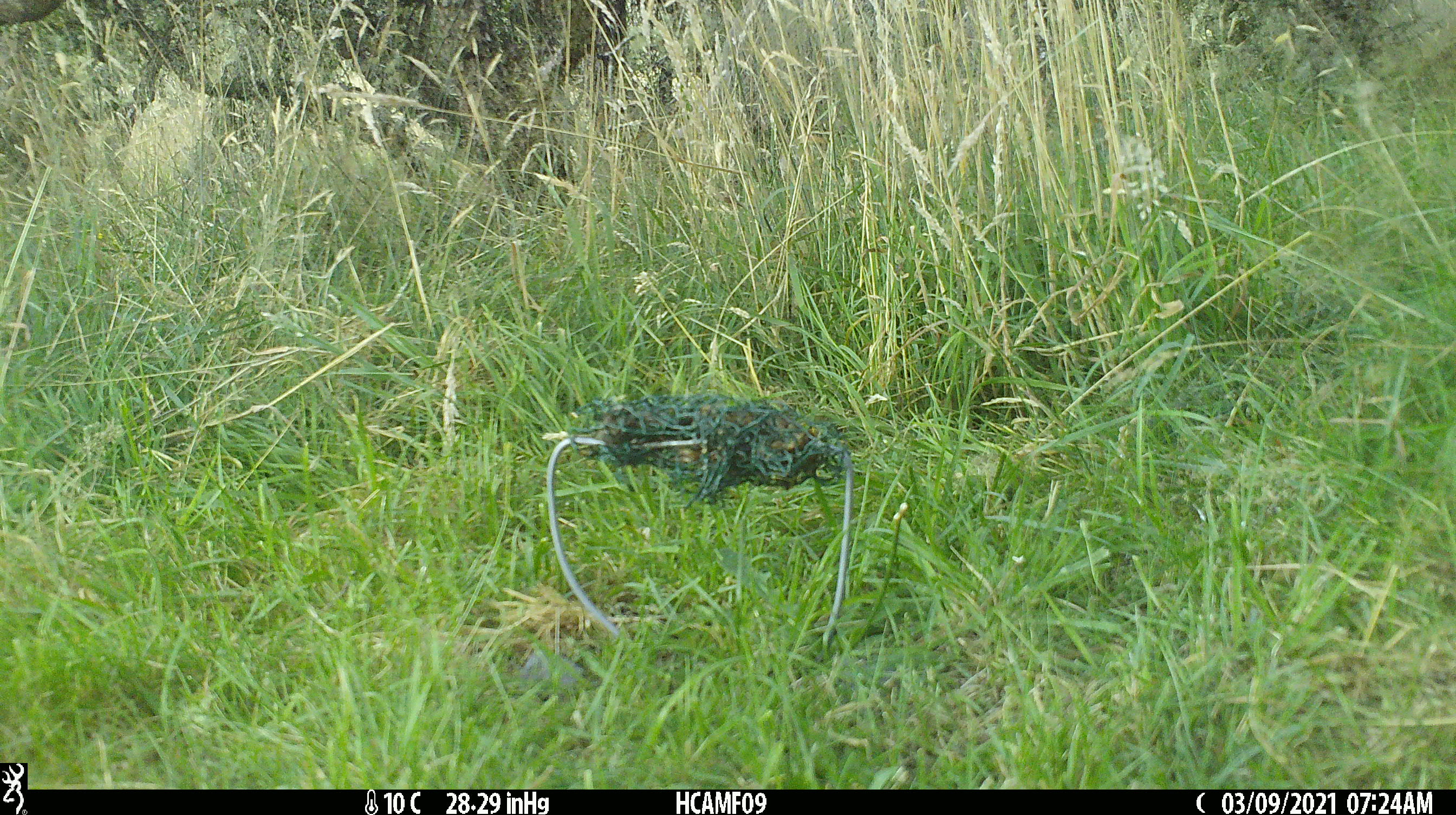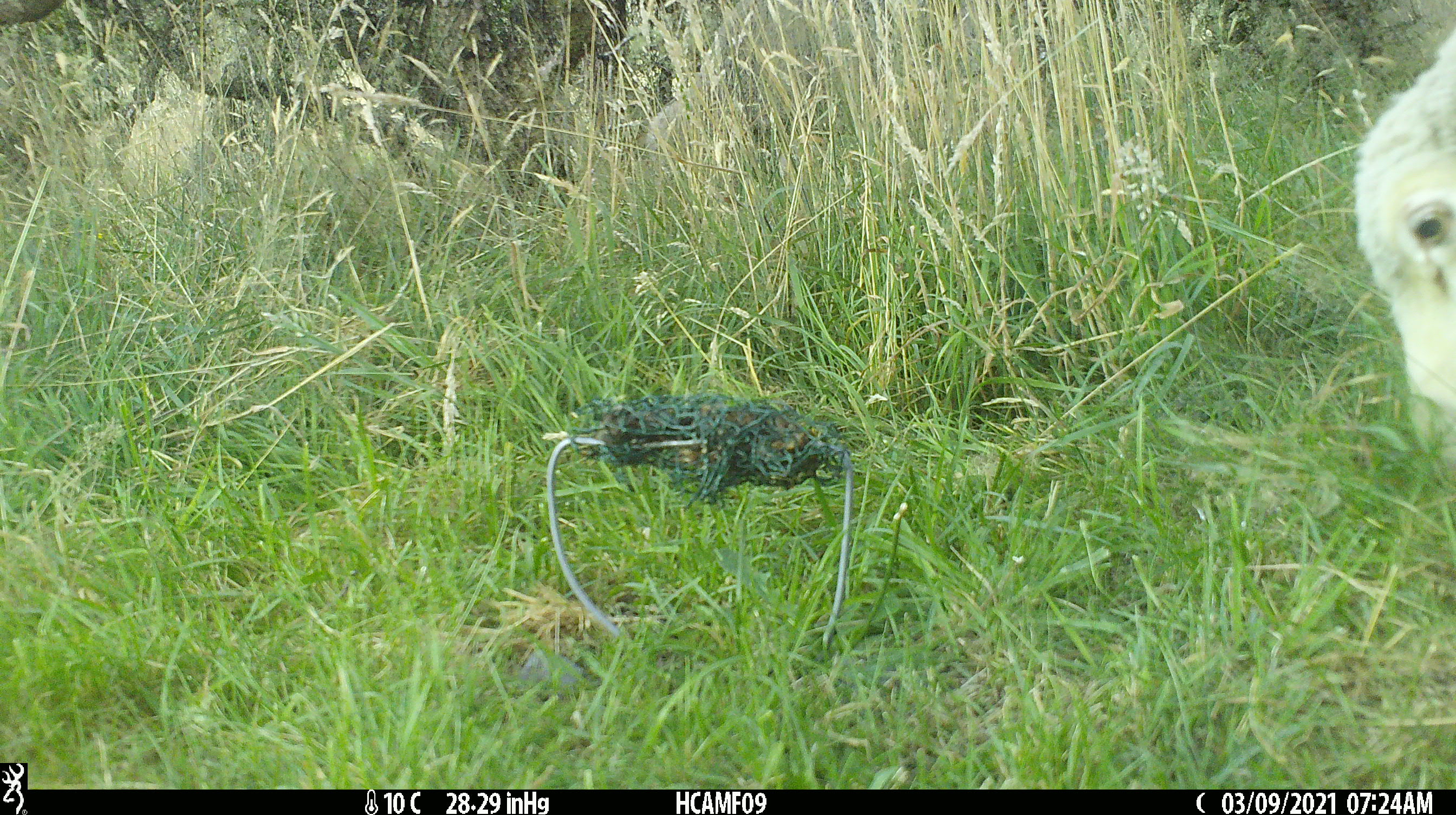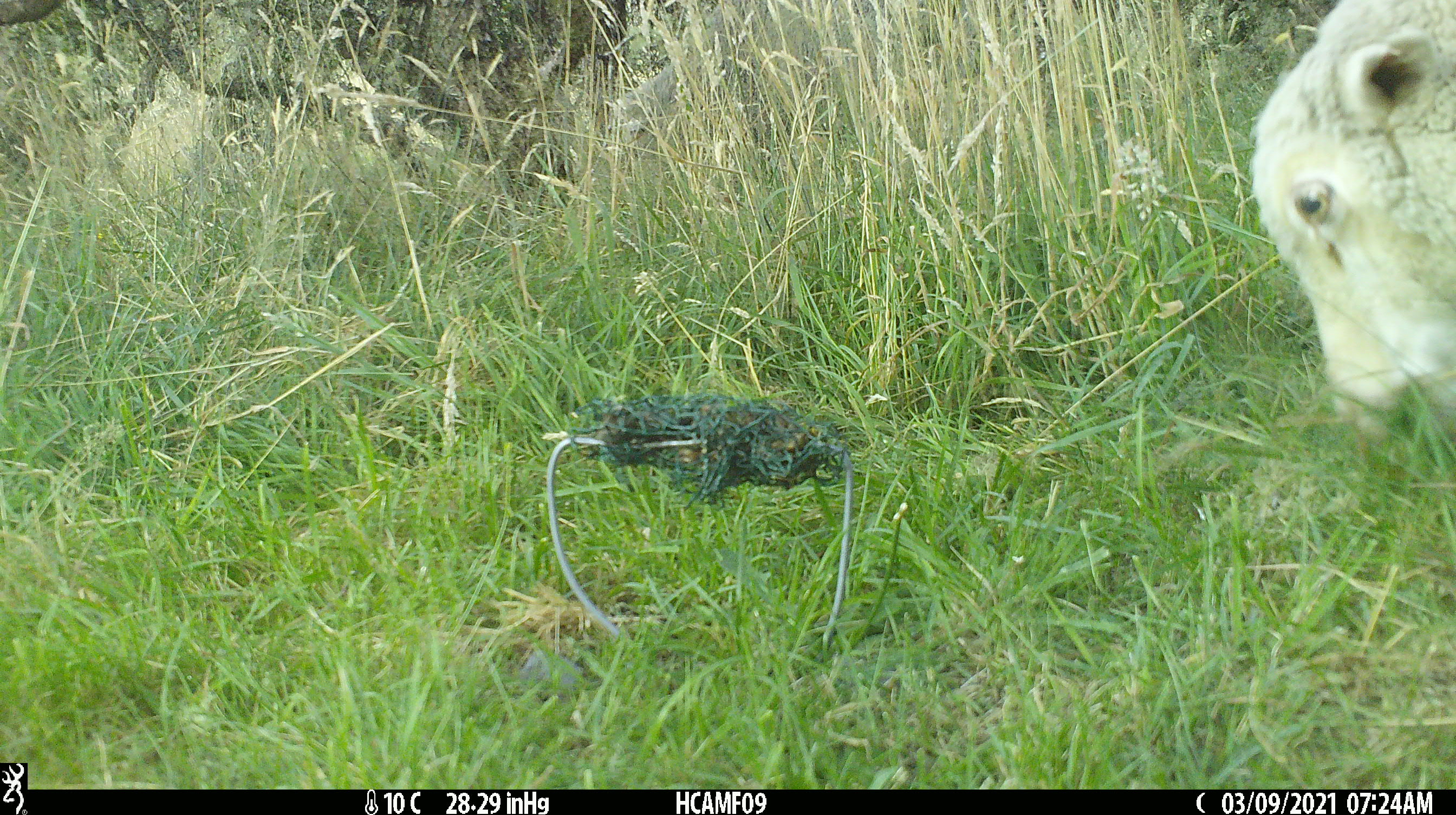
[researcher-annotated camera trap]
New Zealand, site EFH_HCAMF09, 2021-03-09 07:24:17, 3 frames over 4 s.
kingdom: Animalia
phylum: Chordata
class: Mammalia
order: Artiodactyla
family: Bovidae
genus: Ovis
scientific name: Ovis aries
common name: domestic sheep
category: sheep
Sheep (domestic sheep) (Ovis aries).